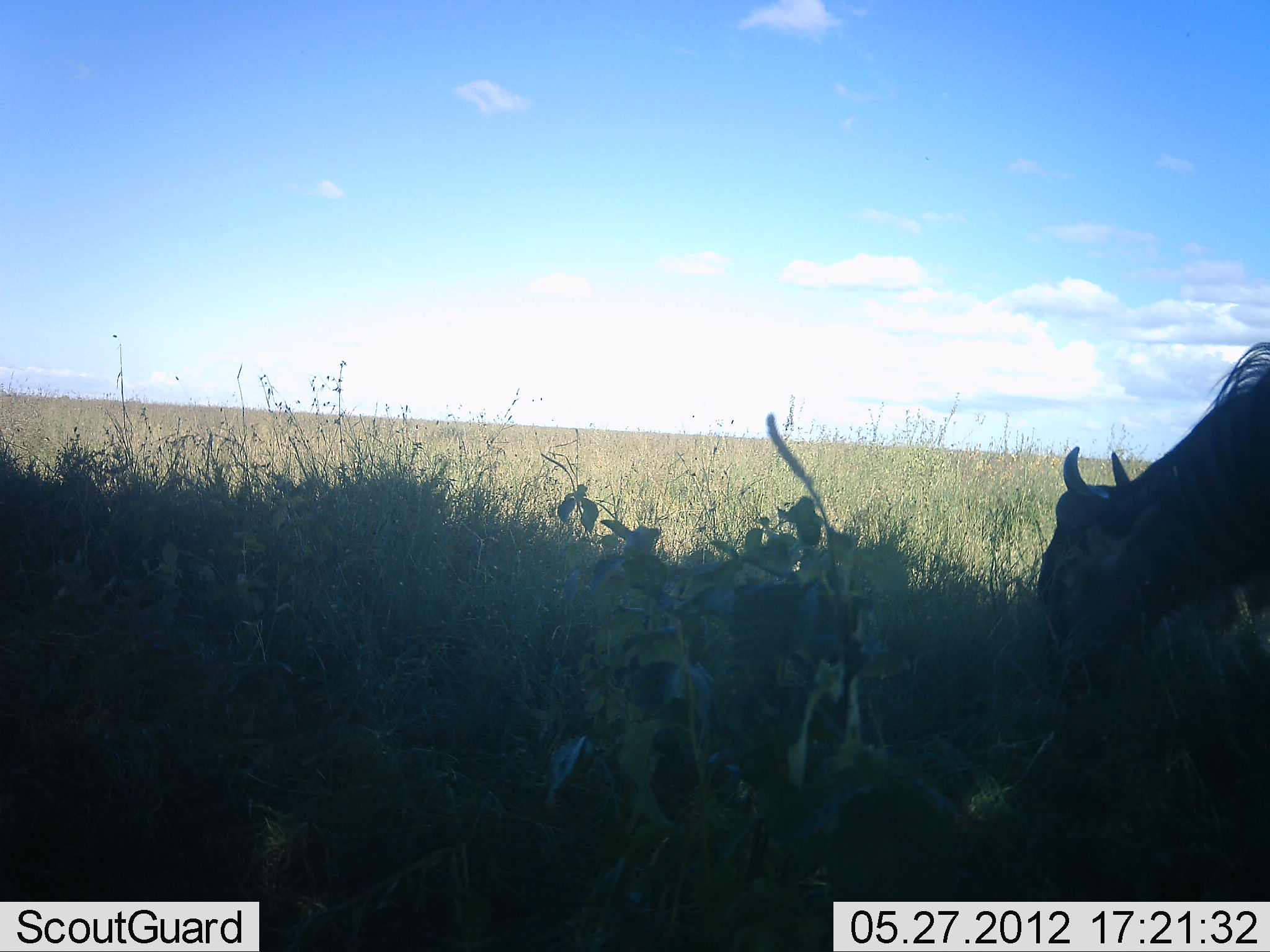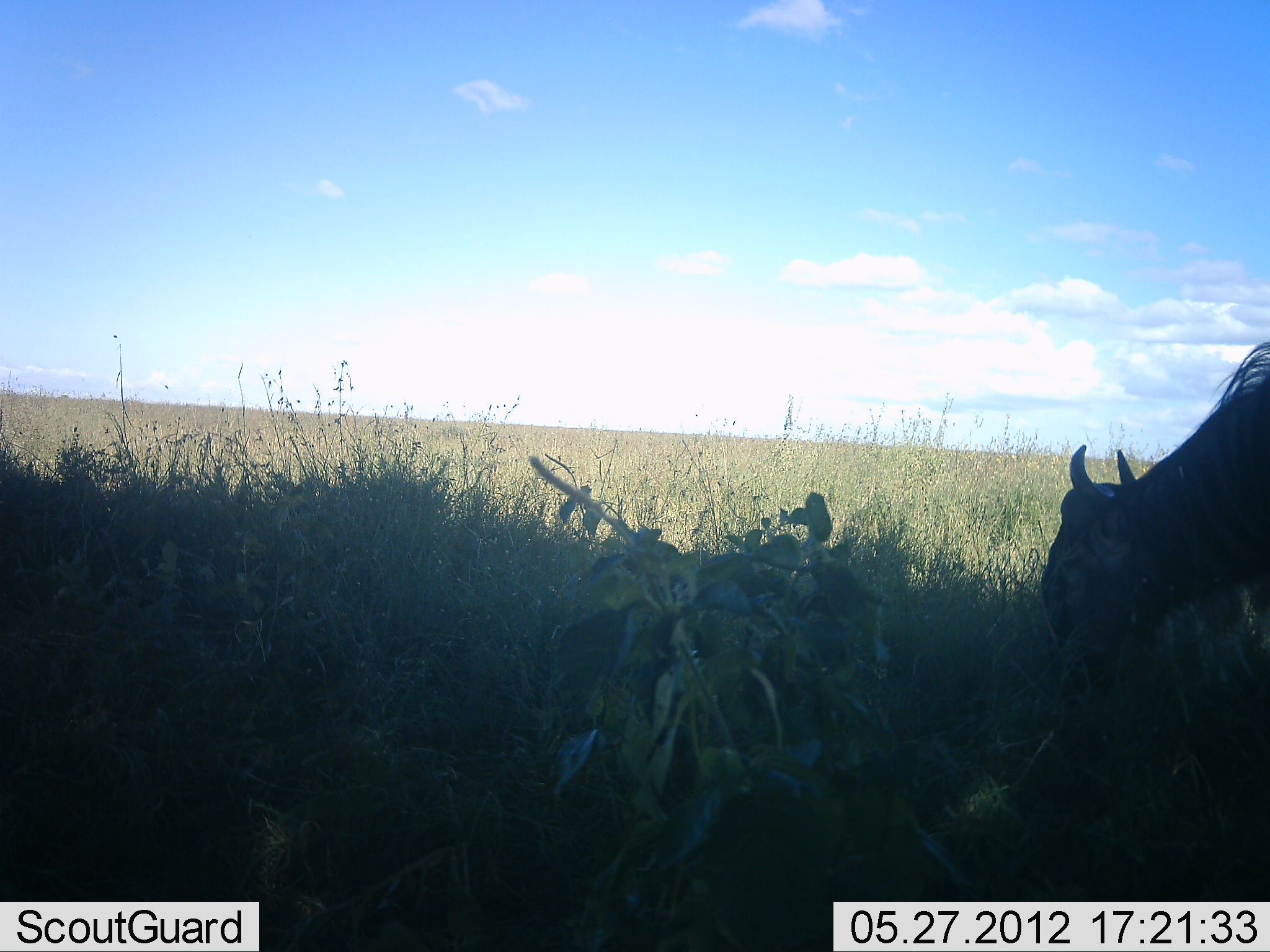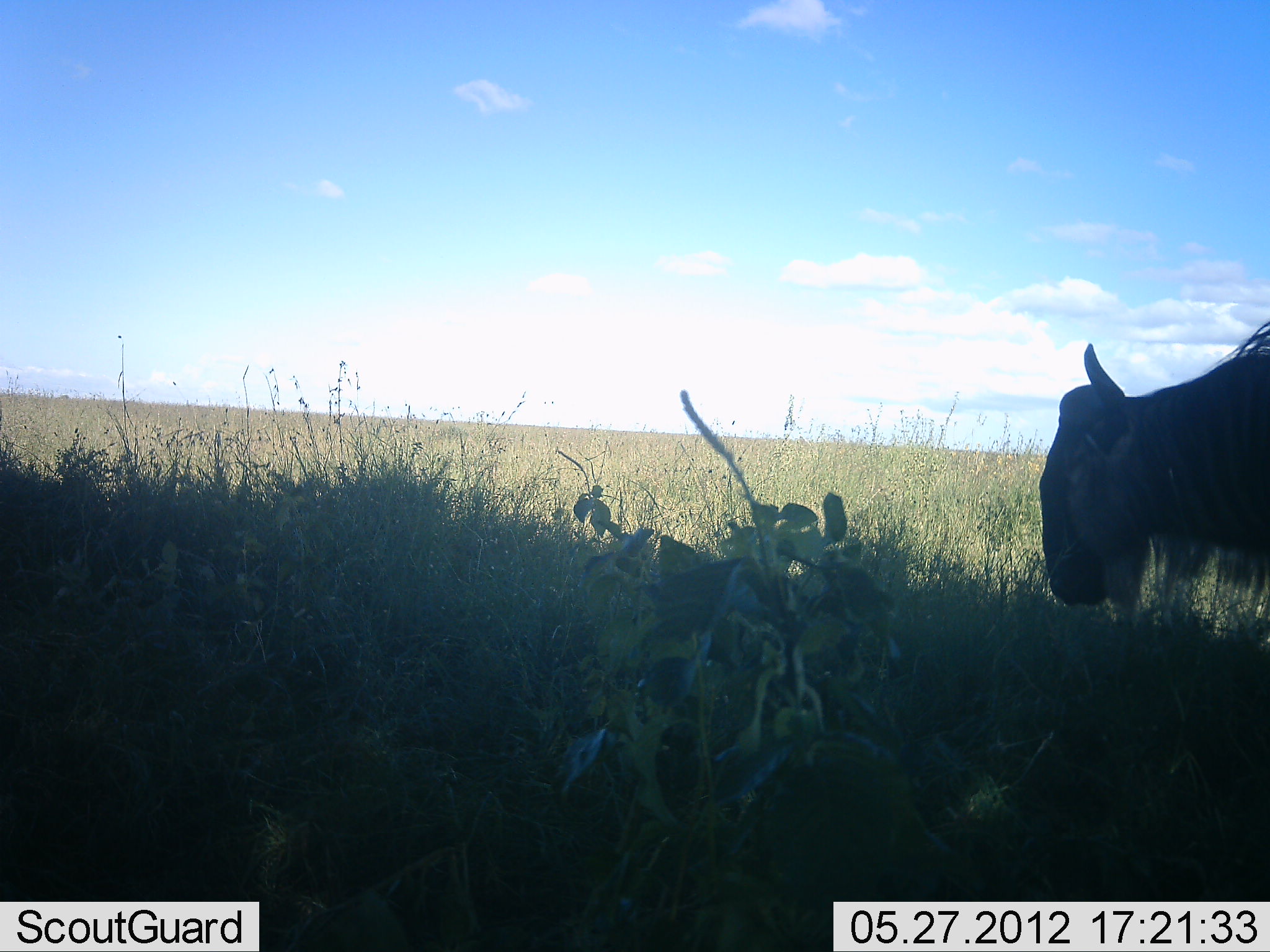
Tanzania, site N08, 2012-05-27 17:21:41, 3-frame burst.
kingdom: Animalia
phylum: Chordata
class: Mammalia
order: Artiodactyla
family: Bovidae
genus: Connochaetes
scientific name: Connochaetes taurinus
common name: blue wildebeest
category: wildebeest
Wildebeest (blue wildebeest) (Connochaetes taurinus), count 1. Behavior (volunteer vote fractions): standing 20%, resting 0%, moving 5%, interacting 0%. Young present (vote fraction): 5%. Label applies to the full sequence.